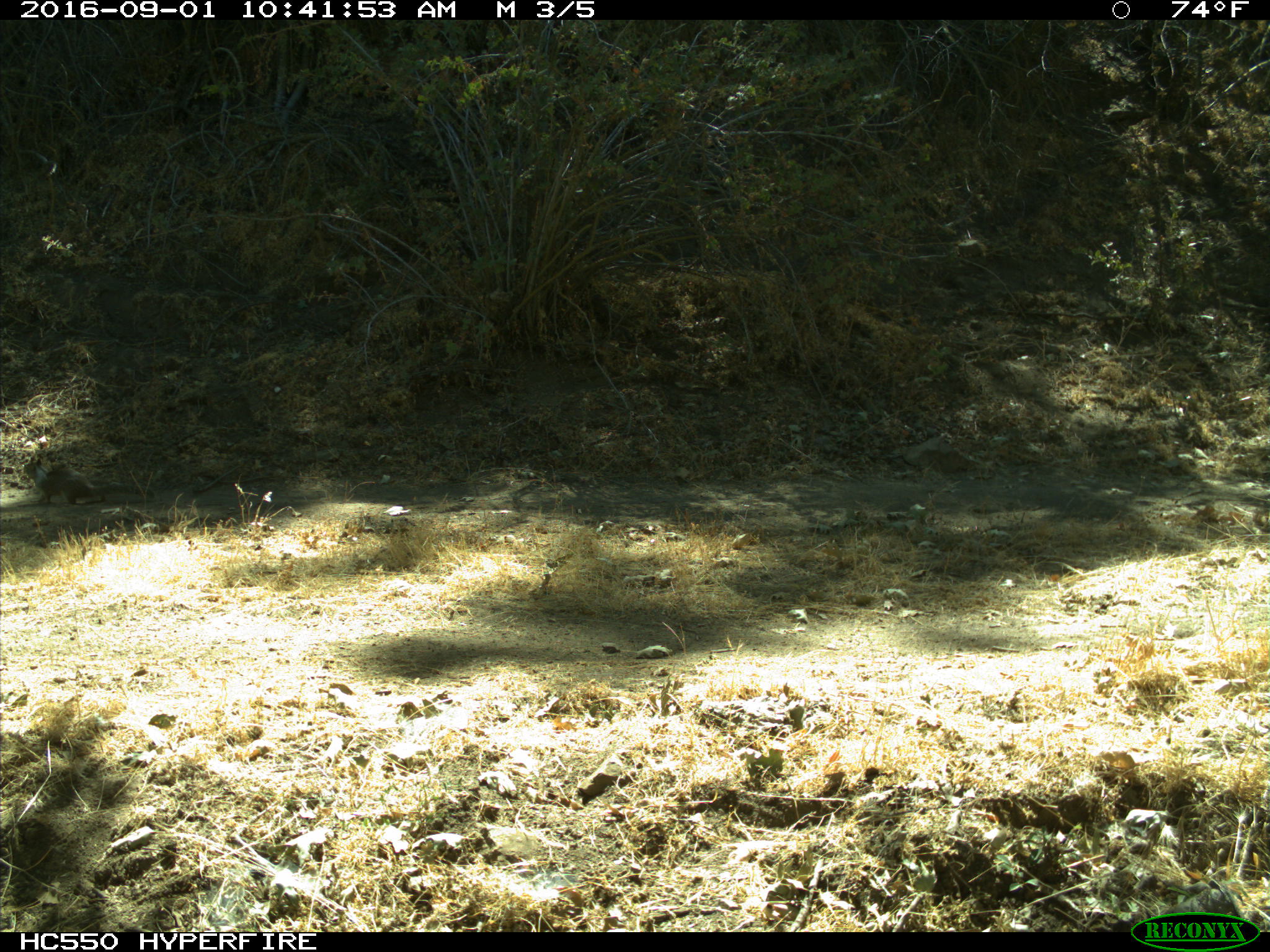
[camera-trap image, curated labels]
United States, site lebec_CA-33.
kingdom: Animalia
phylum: Chordata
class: Mammalia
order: Rodentia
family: Sciuridae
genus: Otospermophilus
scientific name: Otospermophilus beecheyi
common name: california ground squirrel